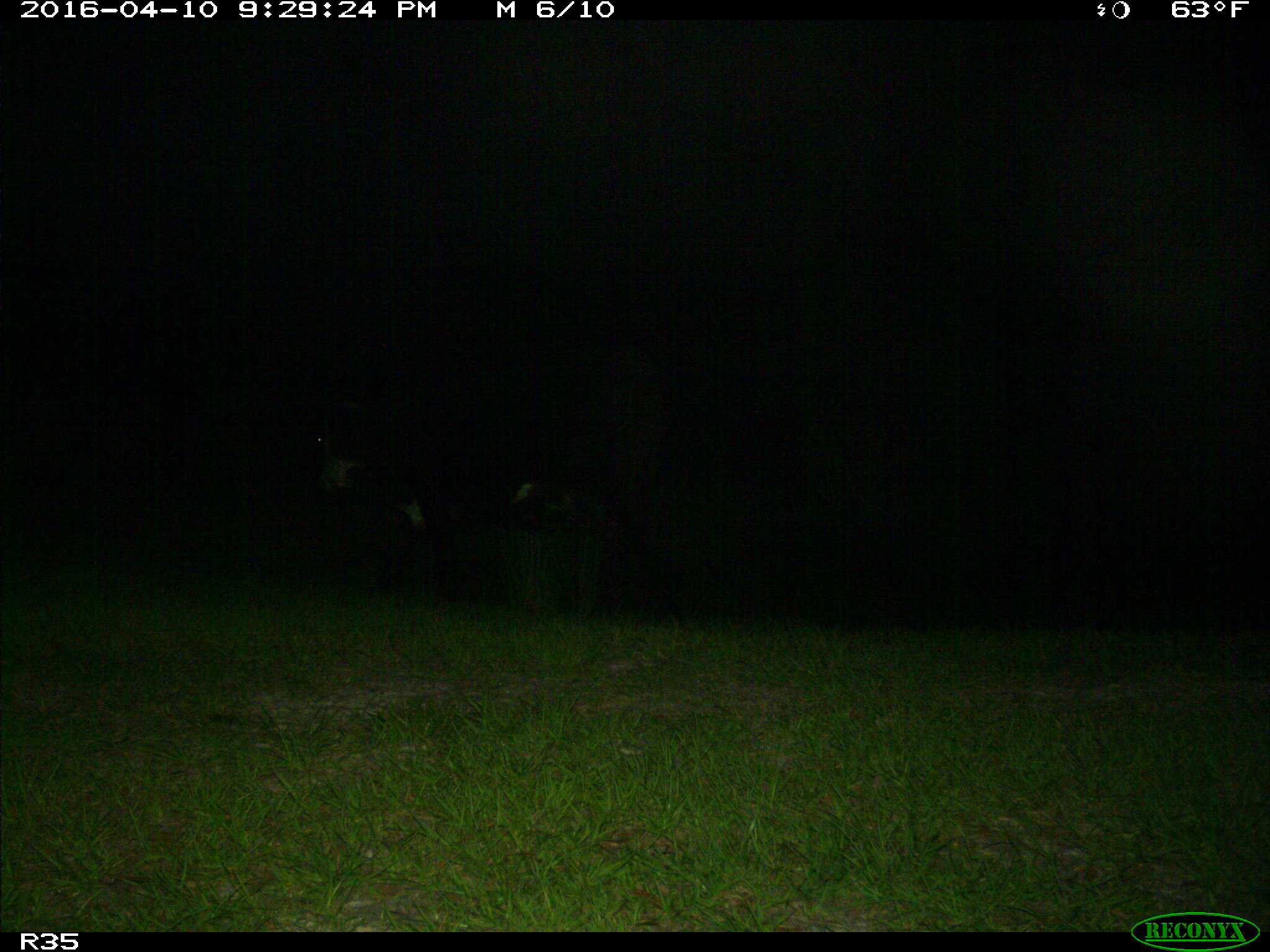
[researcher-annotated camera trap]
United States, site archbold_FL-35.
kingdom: Animalia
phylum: Chordata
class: Mammalia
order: Artiodactyla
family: Bovidae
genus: Bos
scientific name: Bos taurus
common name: domestic cow